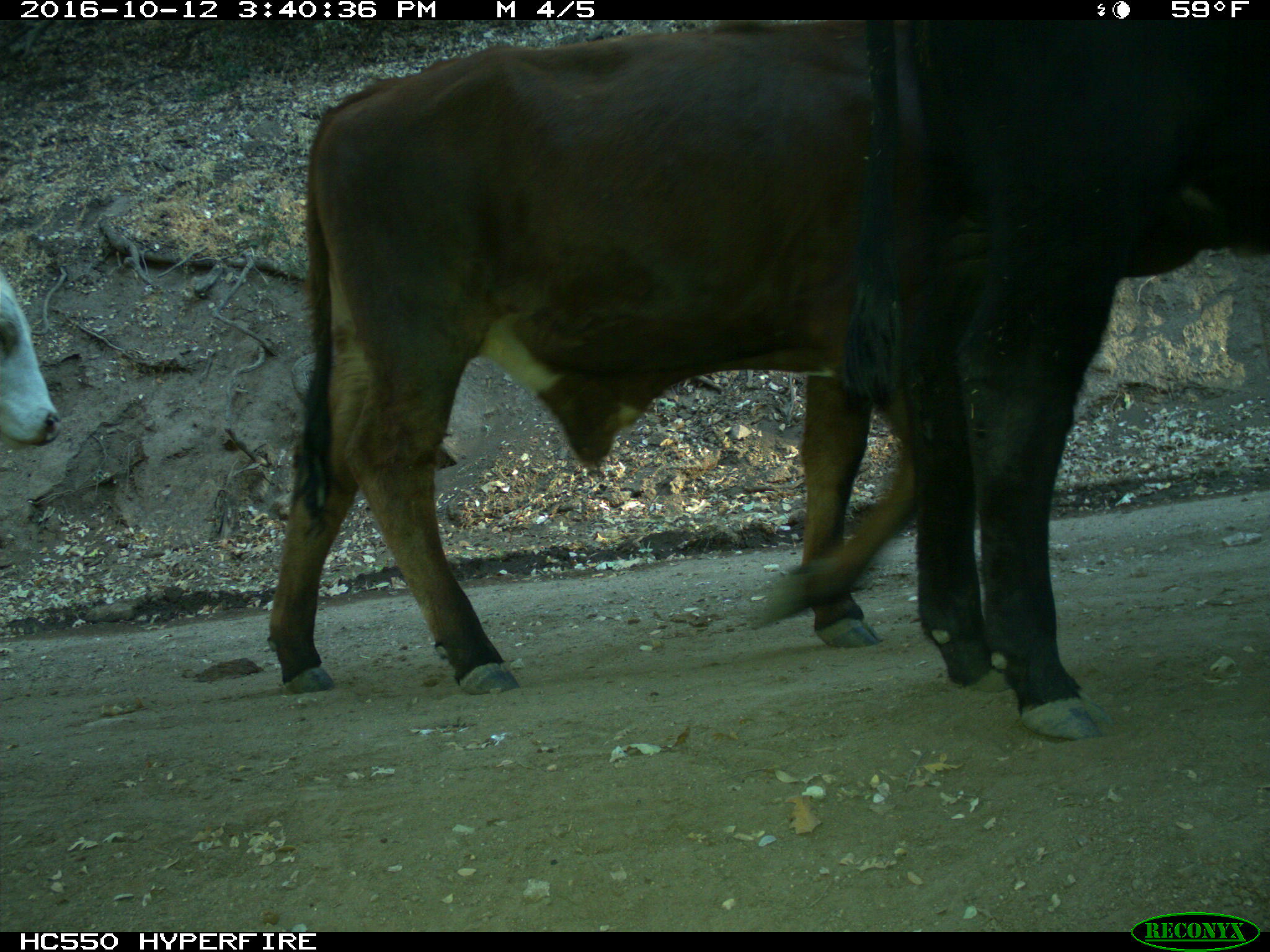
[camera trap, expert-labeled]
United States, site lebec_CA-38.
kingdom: Animalia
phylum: Chordata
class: Mammalia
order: Artiodactyla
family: Bovidae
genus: Bos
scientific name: Bos taurus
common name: domestic cow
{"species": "Bos taurus (domestic cow)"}